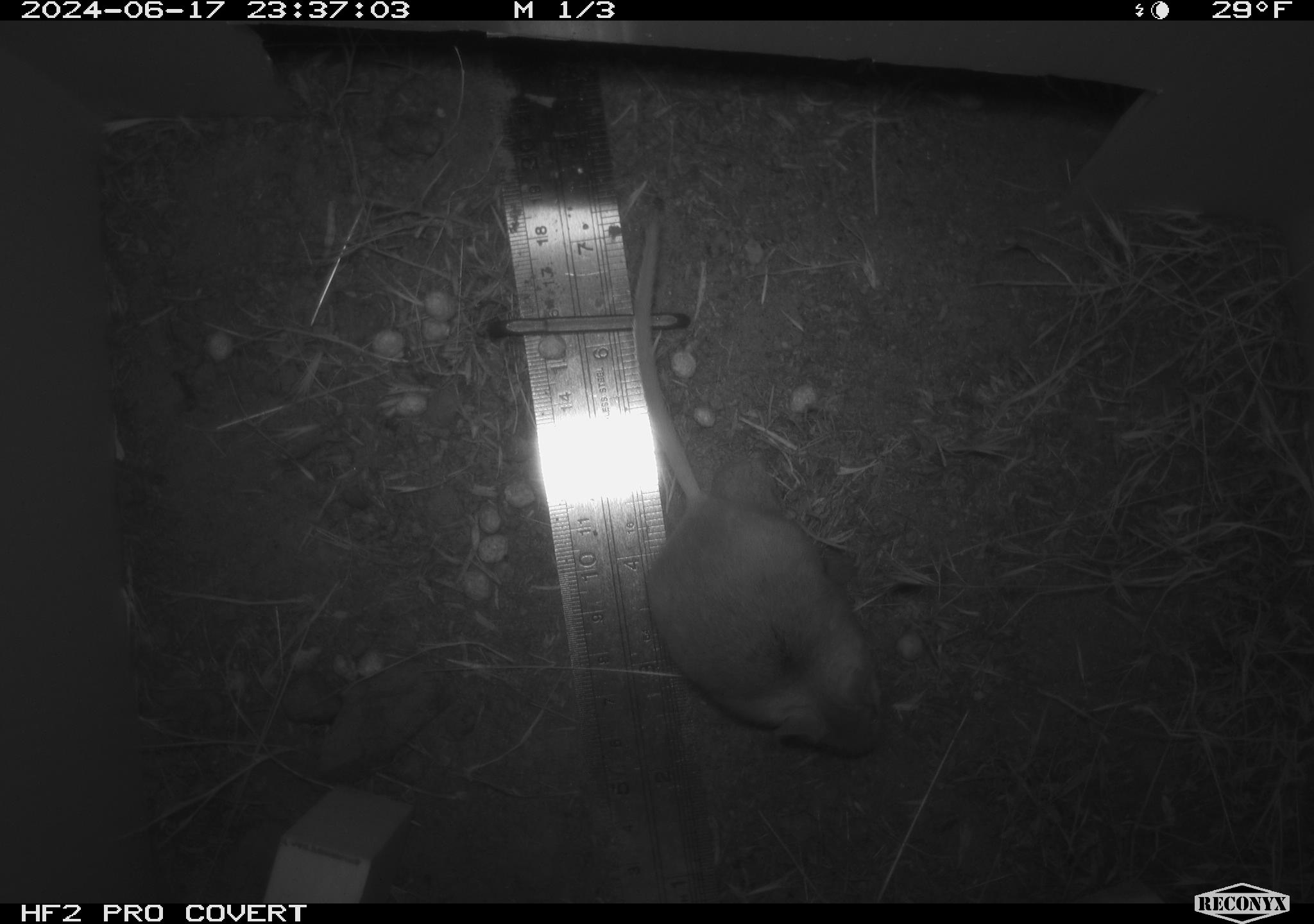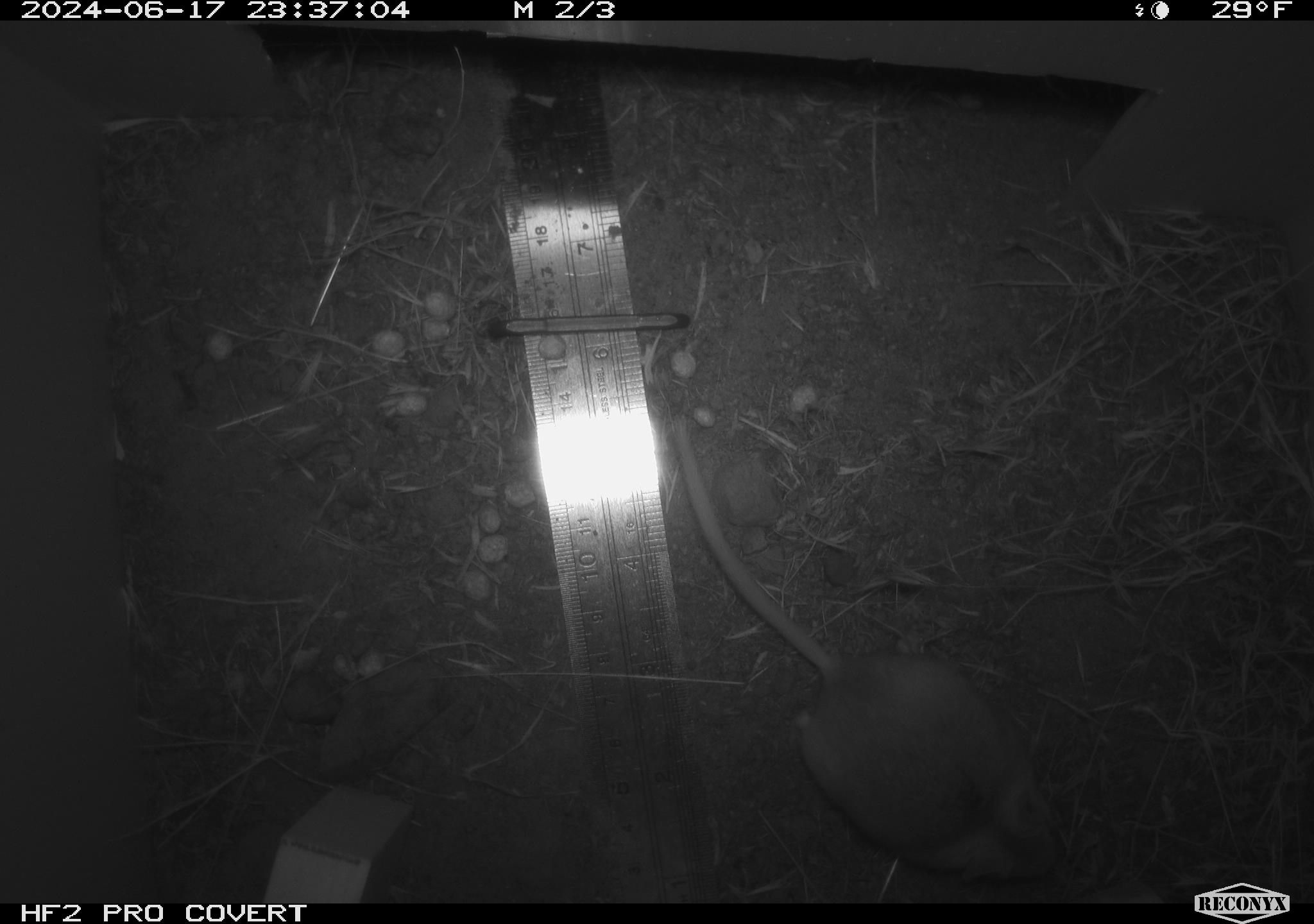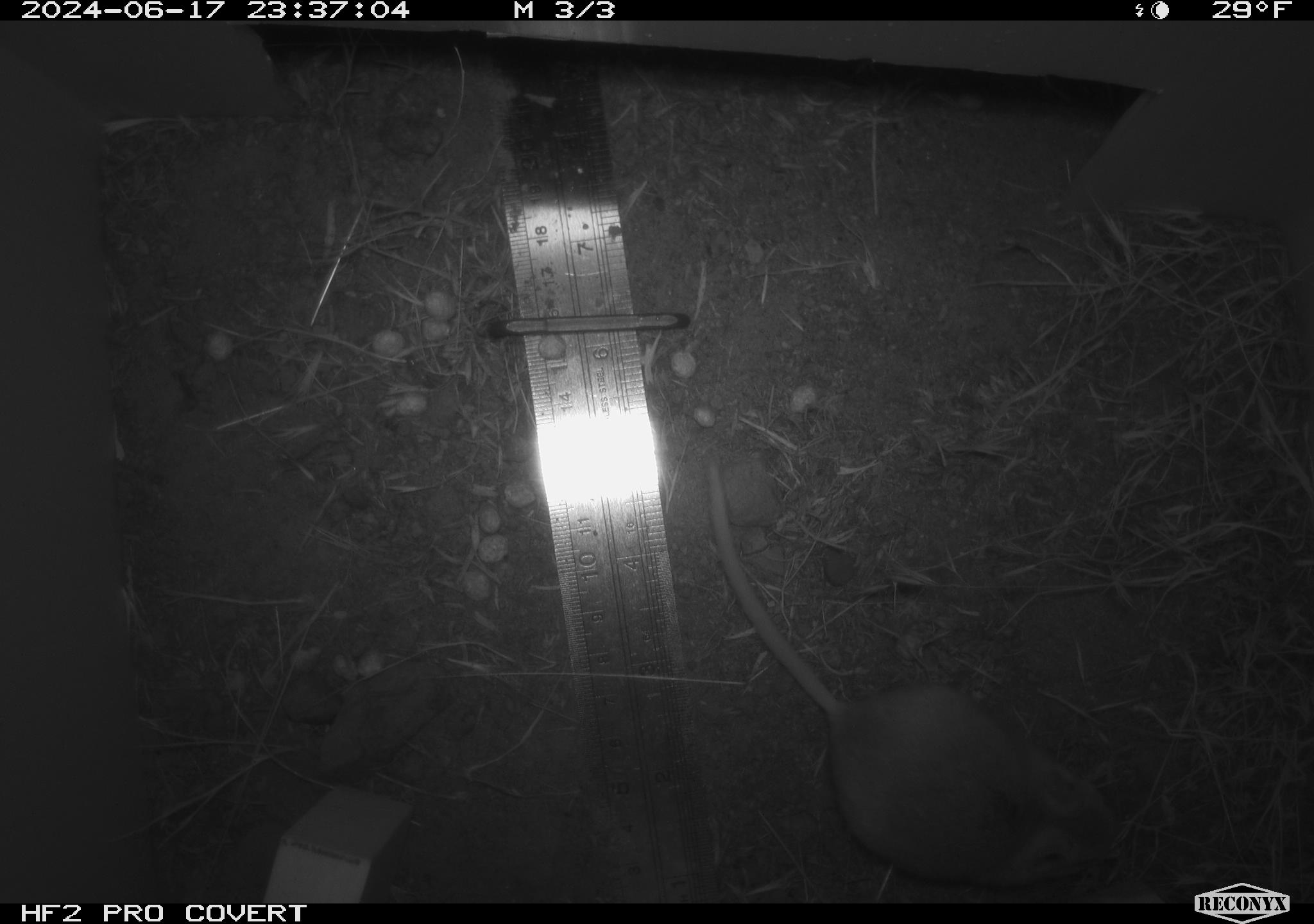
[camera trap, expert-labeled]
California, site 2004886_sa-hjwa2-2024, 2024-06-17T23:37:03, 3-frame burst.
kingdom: Animalia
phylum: Chordata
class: Mammalia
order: Rodentia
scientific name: Rodentia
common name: rodent